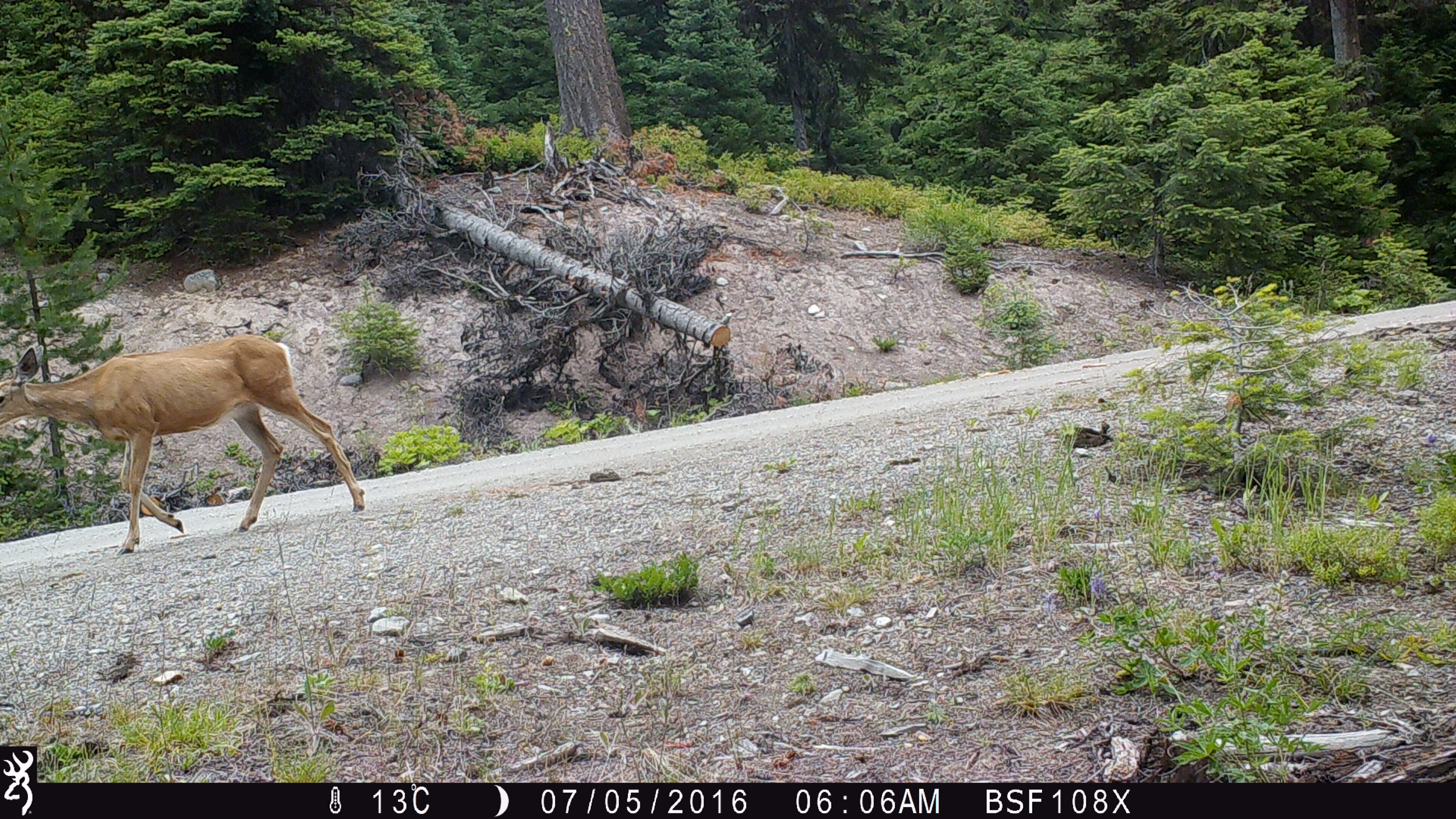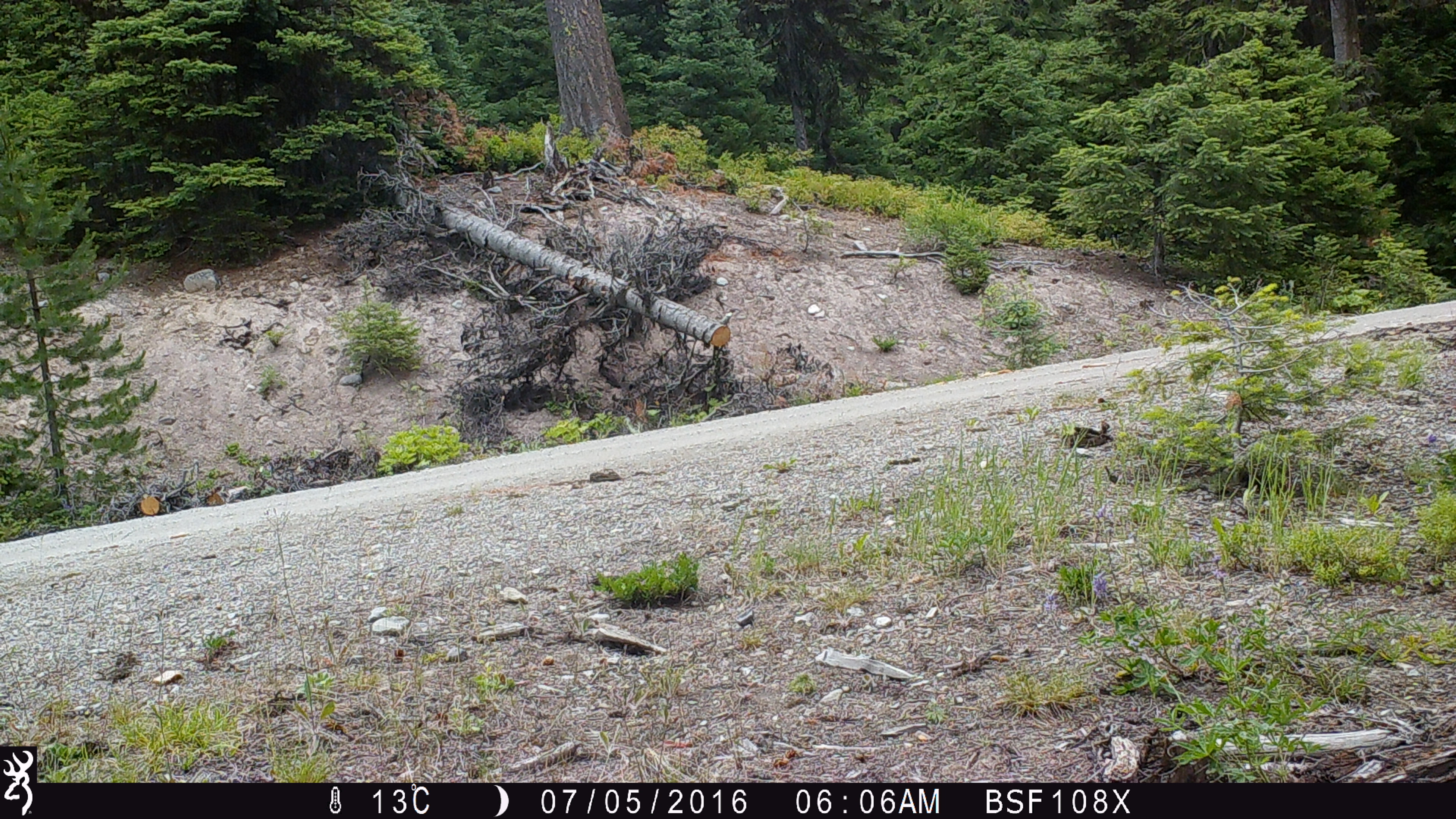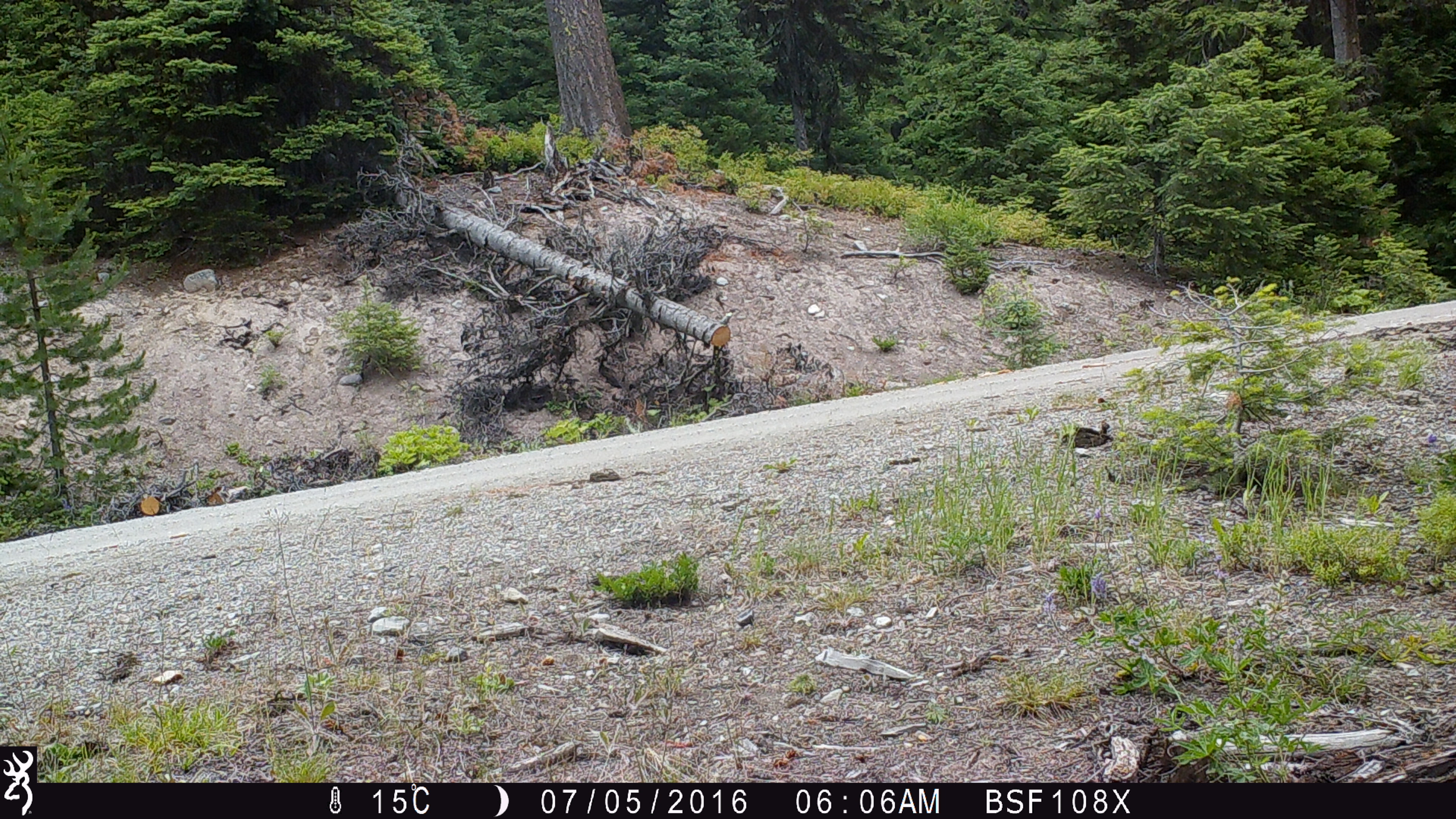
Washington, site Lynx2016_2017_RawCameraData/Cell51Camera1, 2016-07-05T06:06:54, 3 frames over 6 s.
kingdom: Animalia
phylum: Chordata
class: Mammalia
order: Artiodactyla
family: Cervidae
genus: Odocoileus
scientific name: Odocoileus hemionus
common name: mule deer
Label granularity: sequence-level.